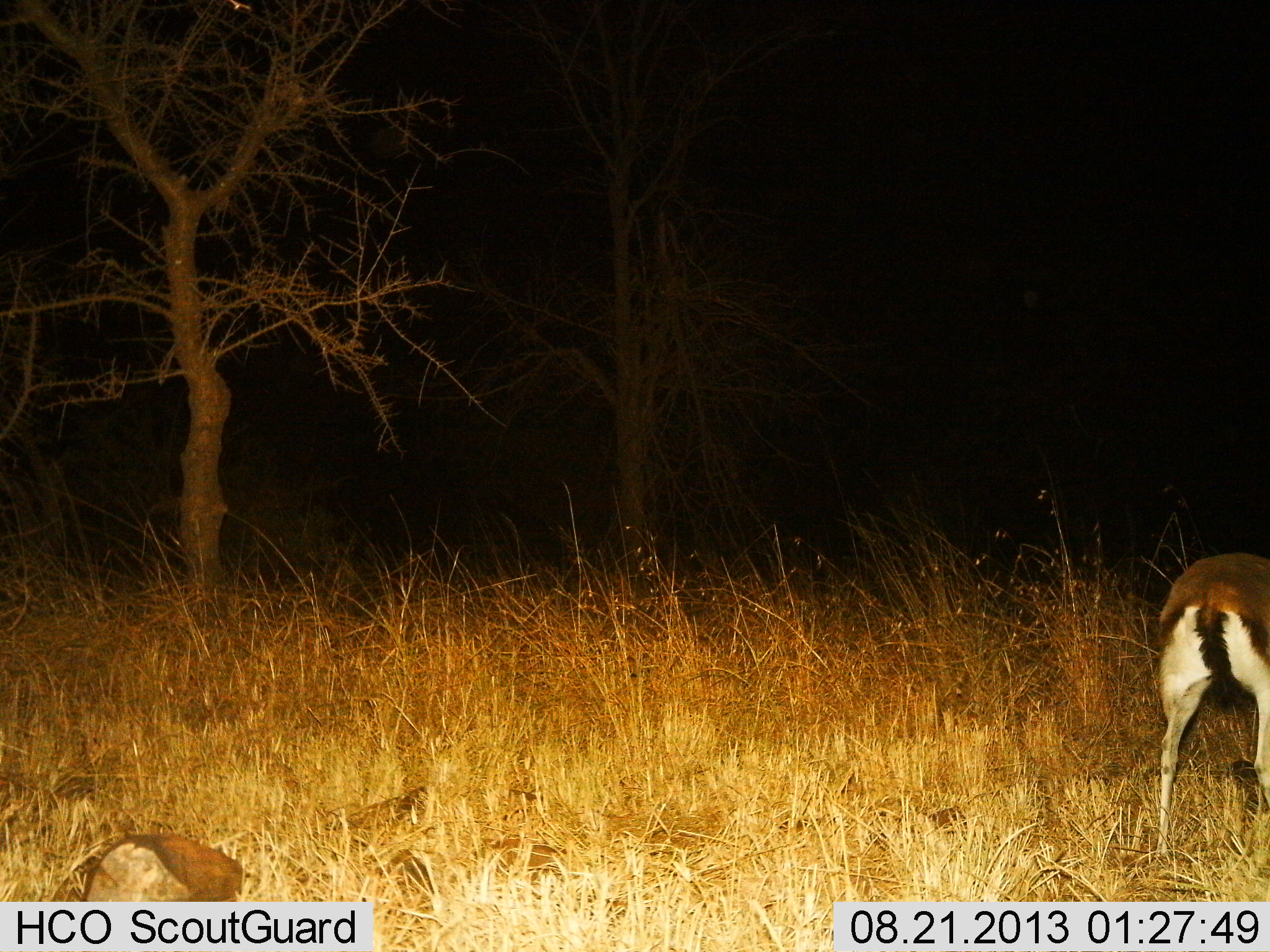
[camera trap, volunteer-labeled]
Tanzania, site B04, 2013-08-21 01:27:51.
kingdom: Animalia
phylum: Chordata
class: Mammalia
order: Artiodactyla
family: Bovidae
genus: Eudorcas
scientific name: Eudorcas thomsonii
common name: thomson's gazelle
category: gazellethomsons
Gazellethomsons (thomson's gazelle) (Eudorcas thomsonii), count 1. Behavior (volunteer vote fractions): standing 56%, resting 0%, moving 25%, interacting 0%. Young present (vote fraction): 0%. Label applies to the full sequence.